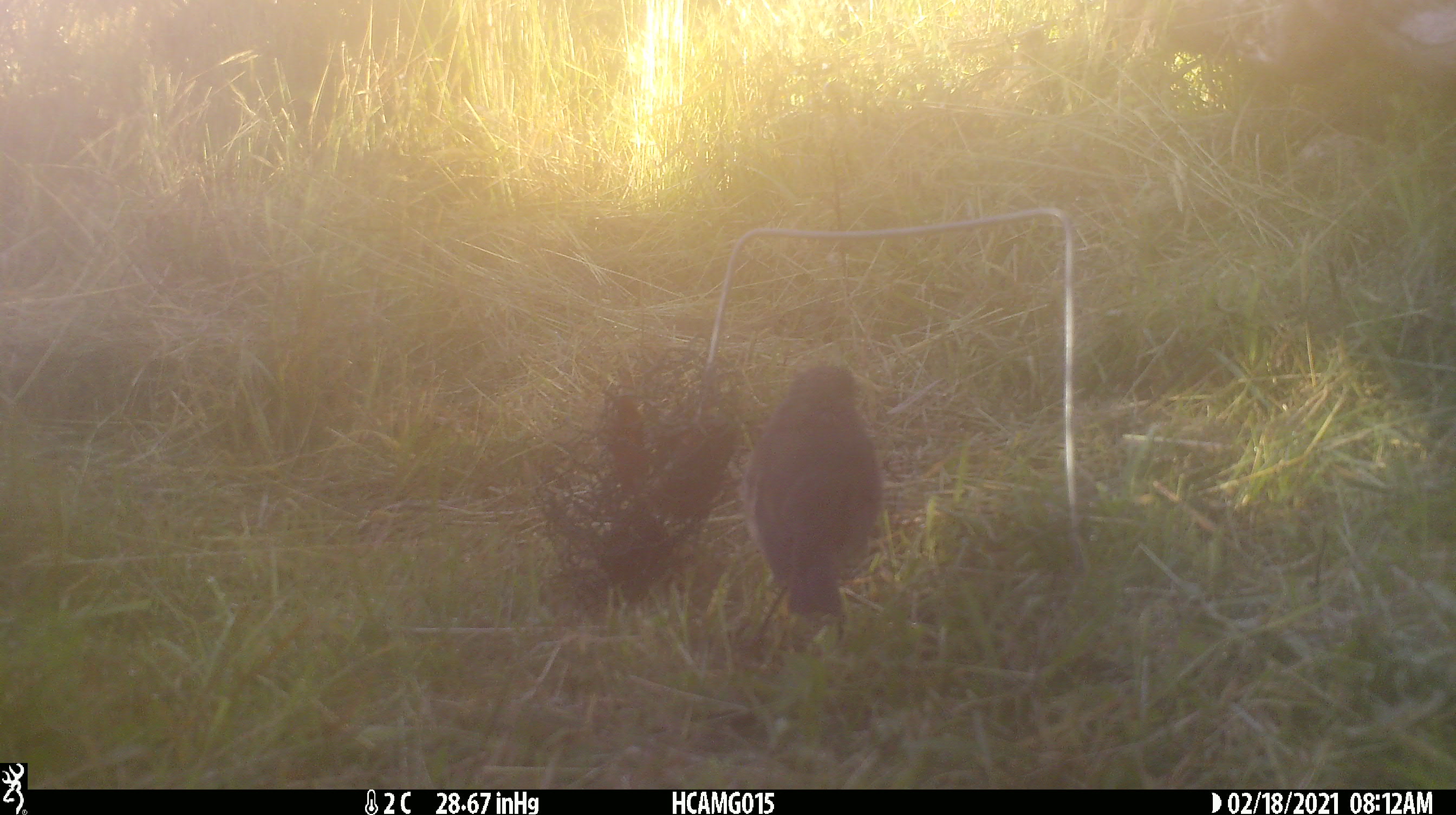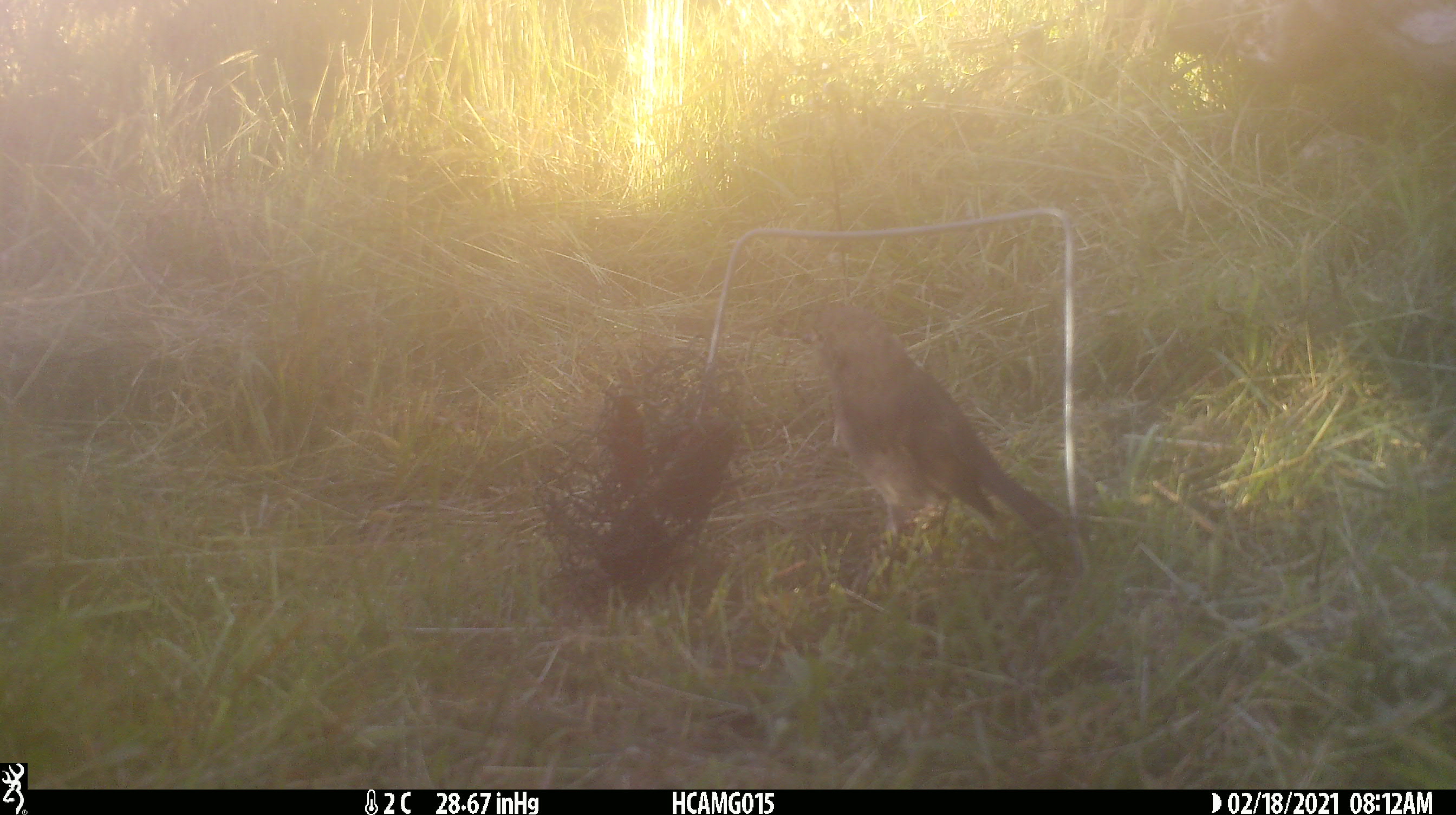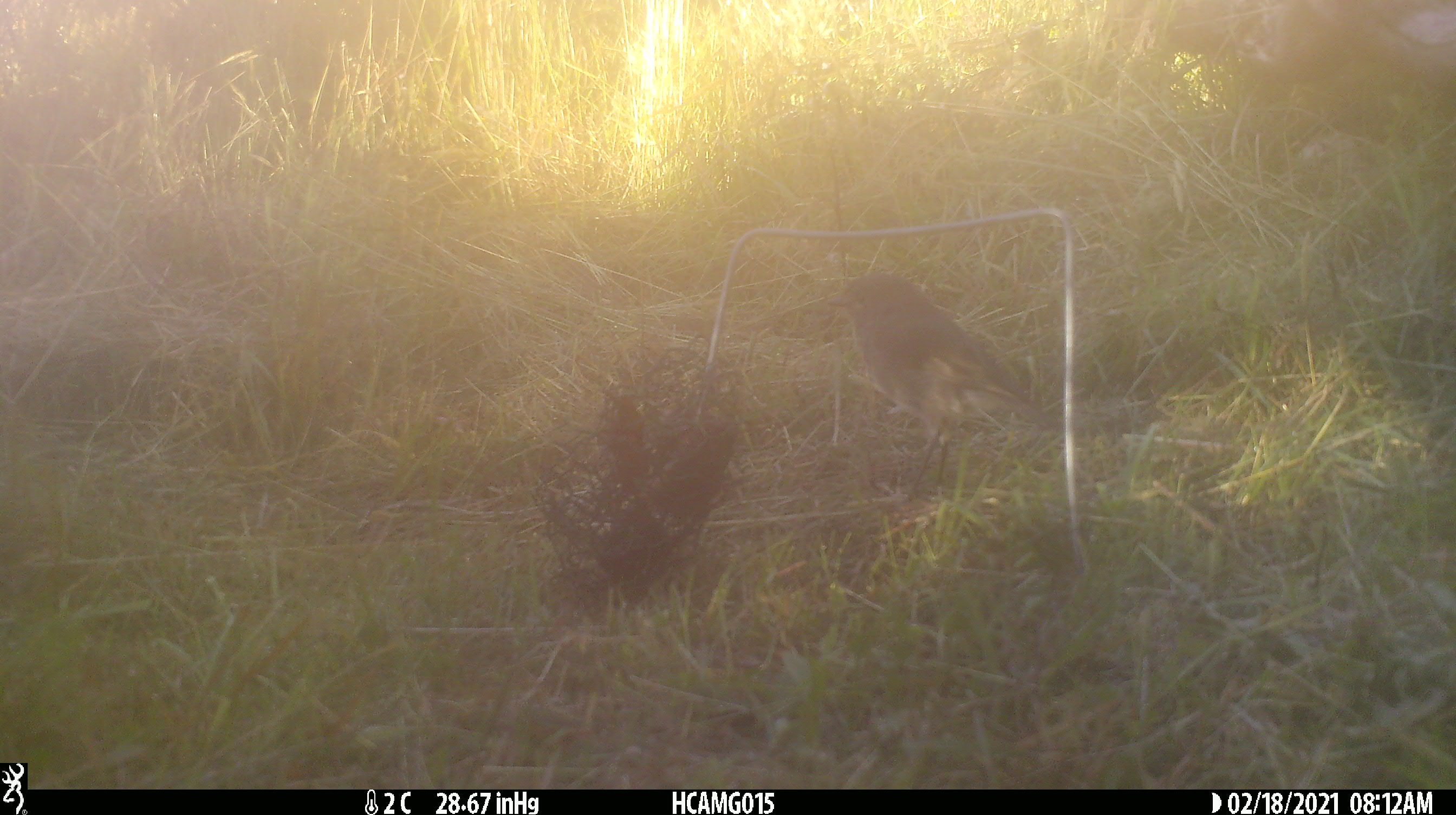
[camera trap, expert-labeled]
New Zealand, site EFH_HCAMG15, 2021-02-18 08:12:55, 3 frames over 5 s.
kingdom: Animalia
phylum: Chordata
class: Aves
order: Passeriformes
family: Petroicidae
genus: Petroica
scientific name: Petroica australis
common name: new zealand robin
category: robin